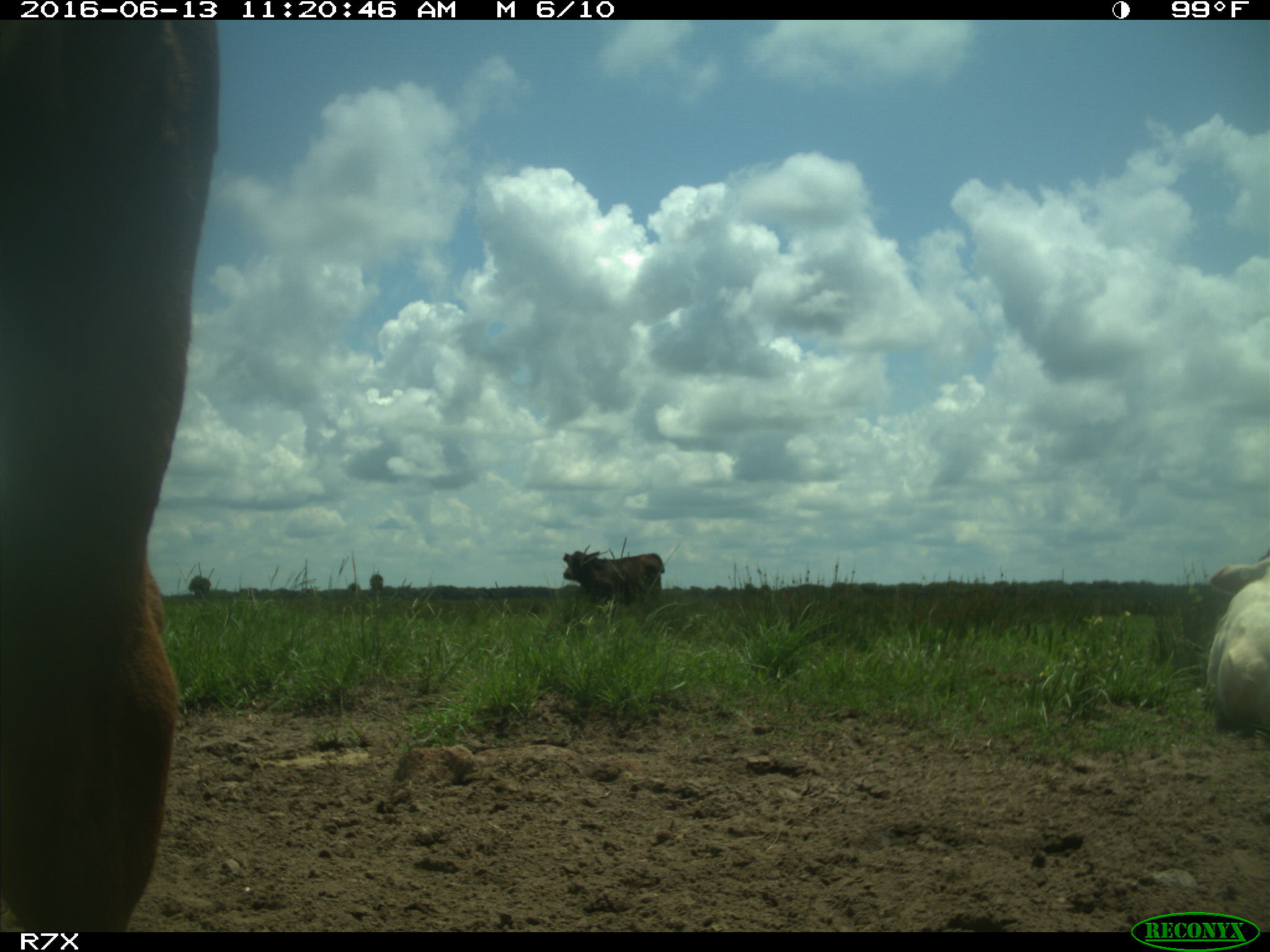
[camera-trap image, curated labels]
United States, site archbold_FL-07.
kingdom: Animalia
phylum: Chordata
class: Mammalia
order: Artiodactyla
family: Bovidae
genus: Bos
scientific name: Bos taurus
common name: domestic cow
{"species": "Bos taurus (domestic cow)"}